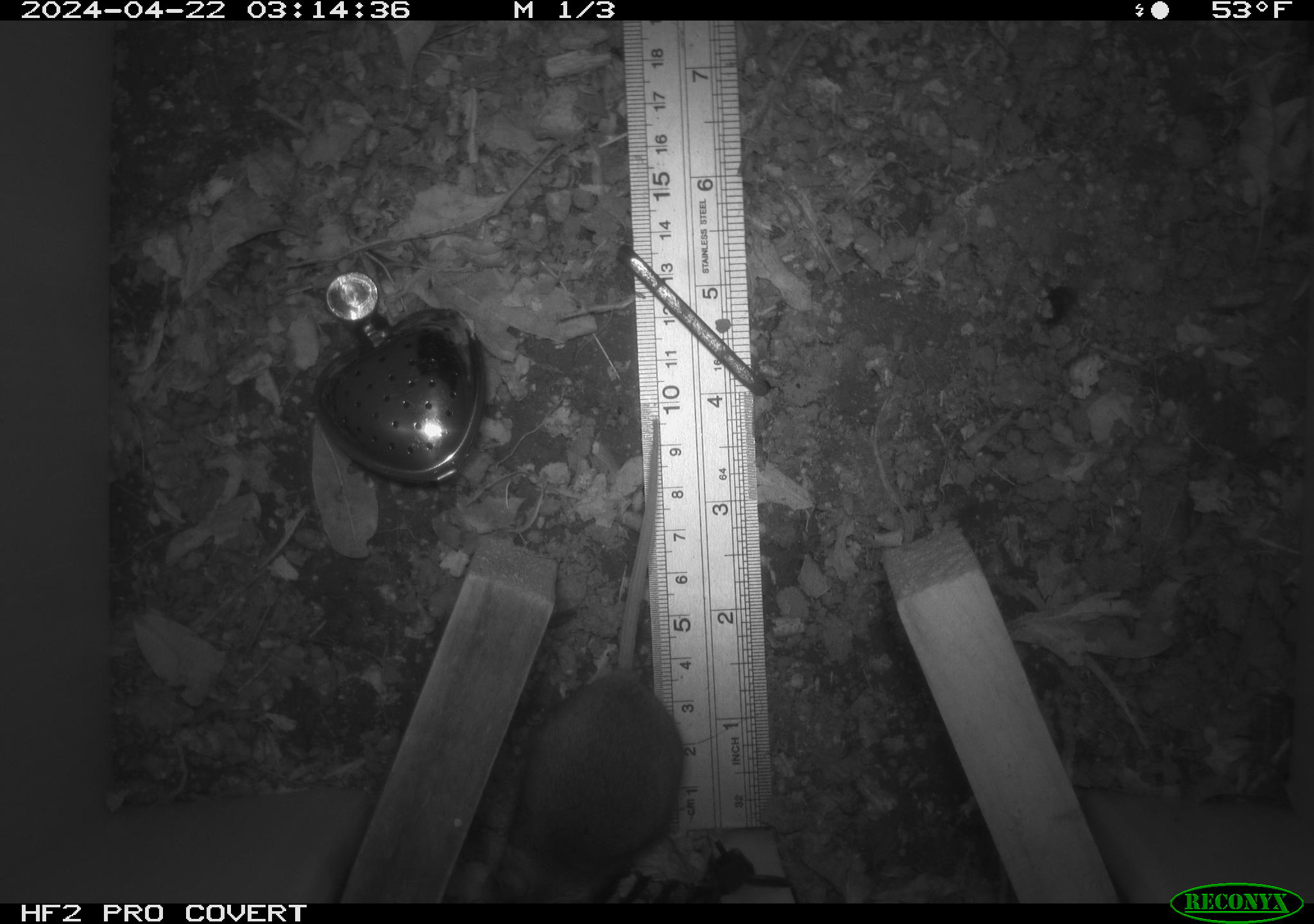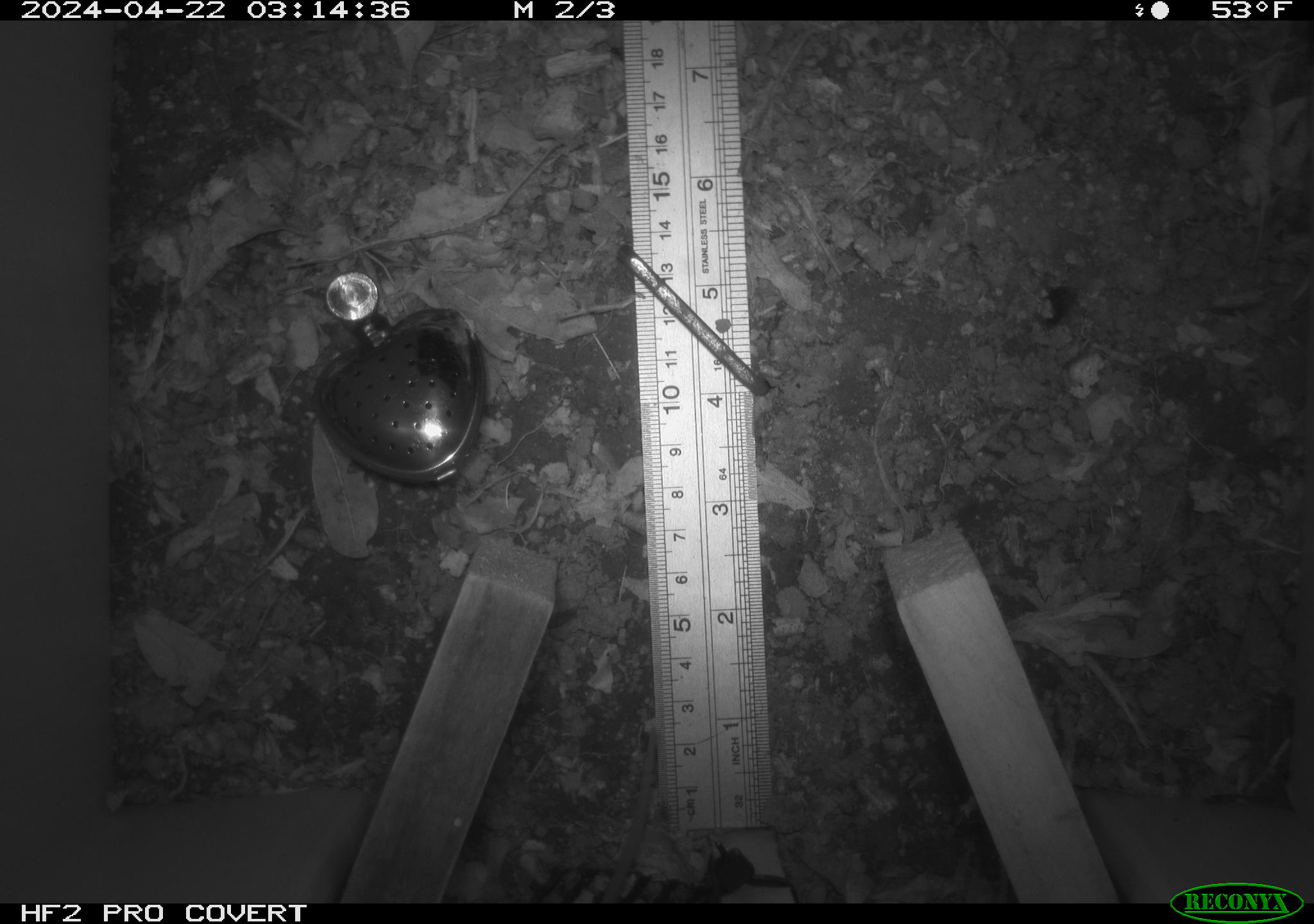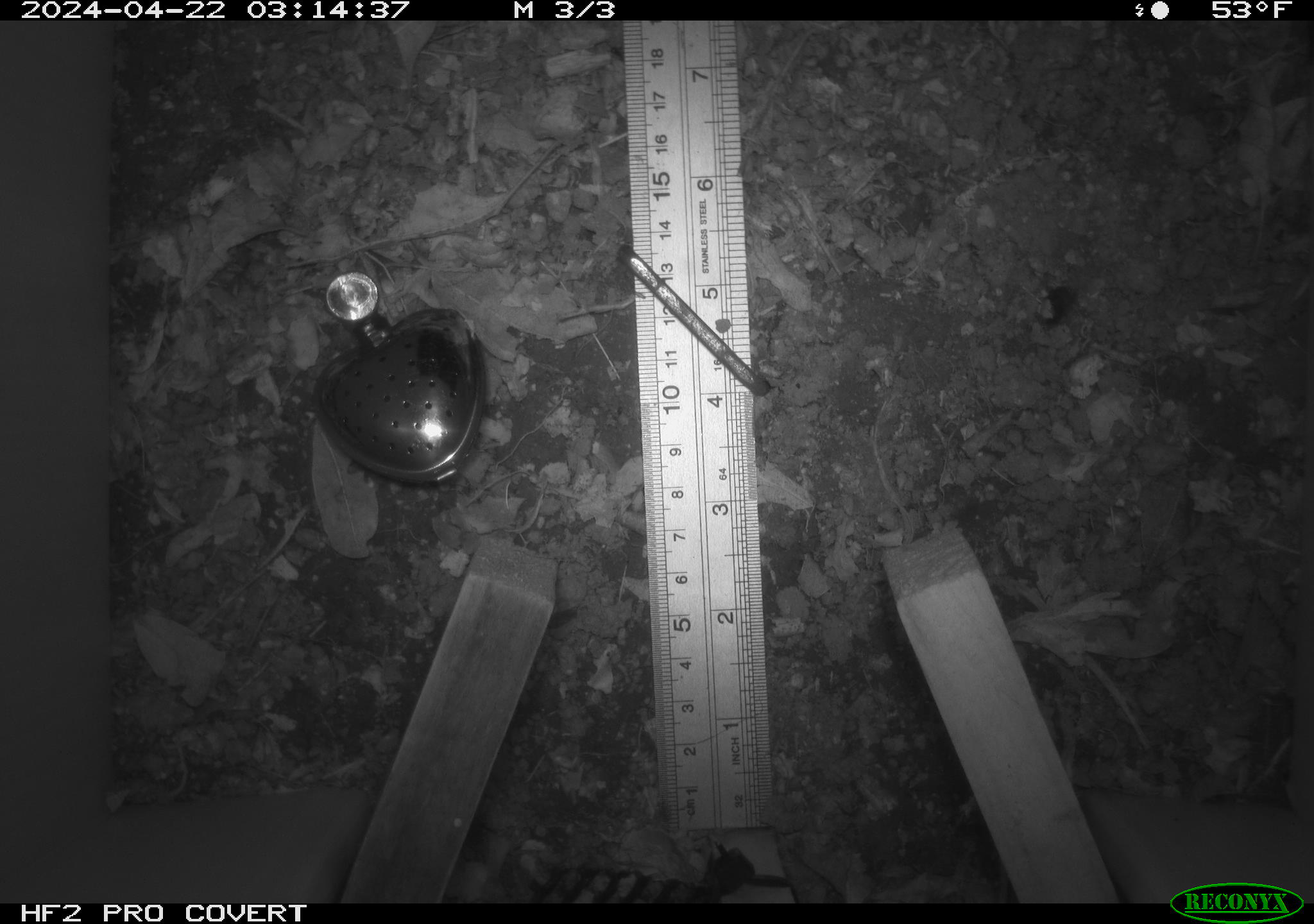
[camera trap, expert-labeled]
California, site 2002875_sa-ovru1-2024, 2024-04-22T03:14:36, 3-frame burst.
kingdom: Animalia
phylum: Chordata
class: Mammalia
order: Rodentia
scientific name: Rodentia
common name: rodent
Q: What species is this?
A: Rodent (Rodentia).